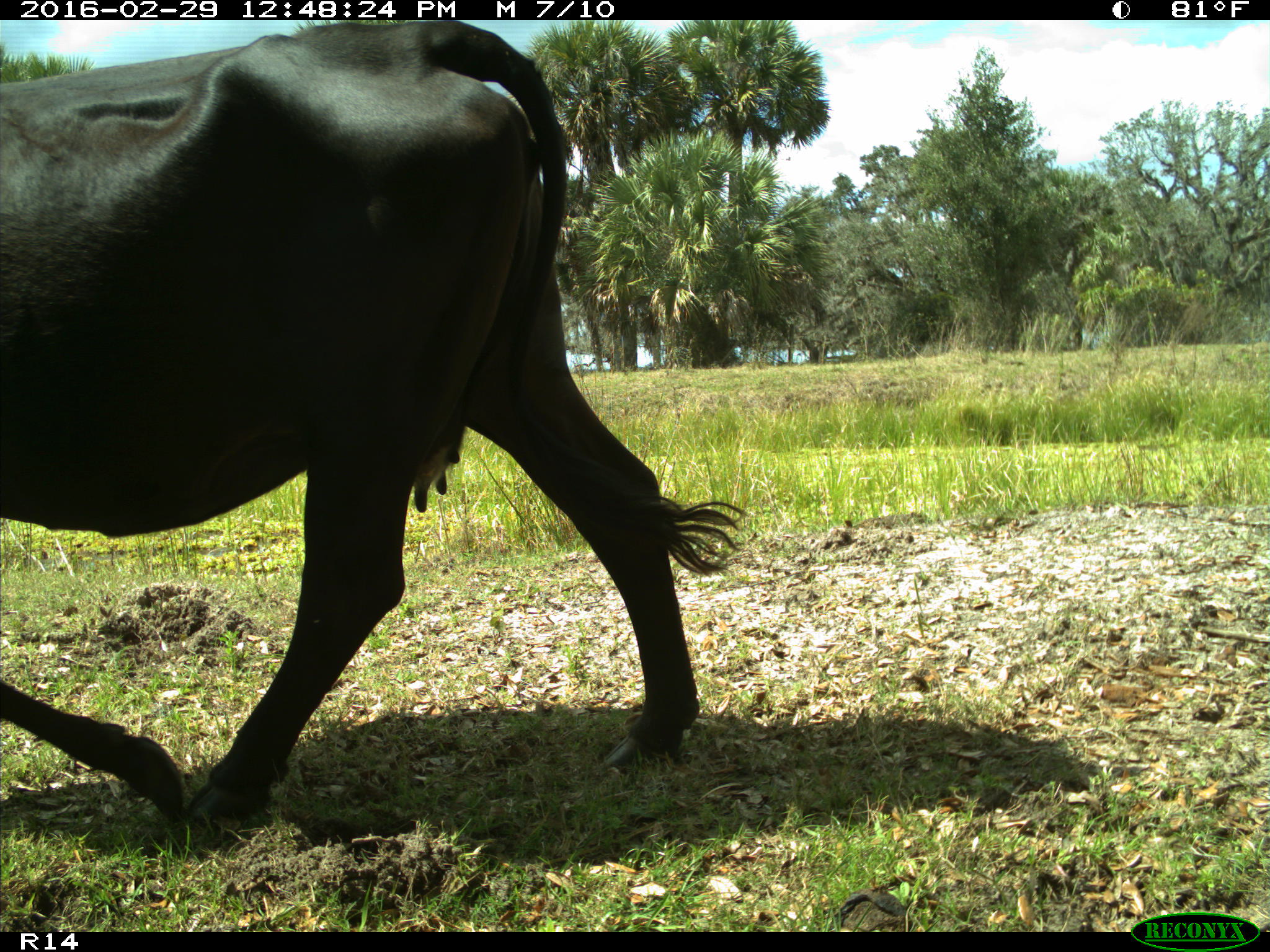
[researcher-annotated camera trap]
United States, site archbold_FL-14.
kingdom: Animalia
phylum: Chordata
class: Mammalia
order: Artiodactyla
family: Bovidae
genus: Bos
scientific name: Bos taurus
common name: domestic cow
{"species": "Bos taurus (domestic cow)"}